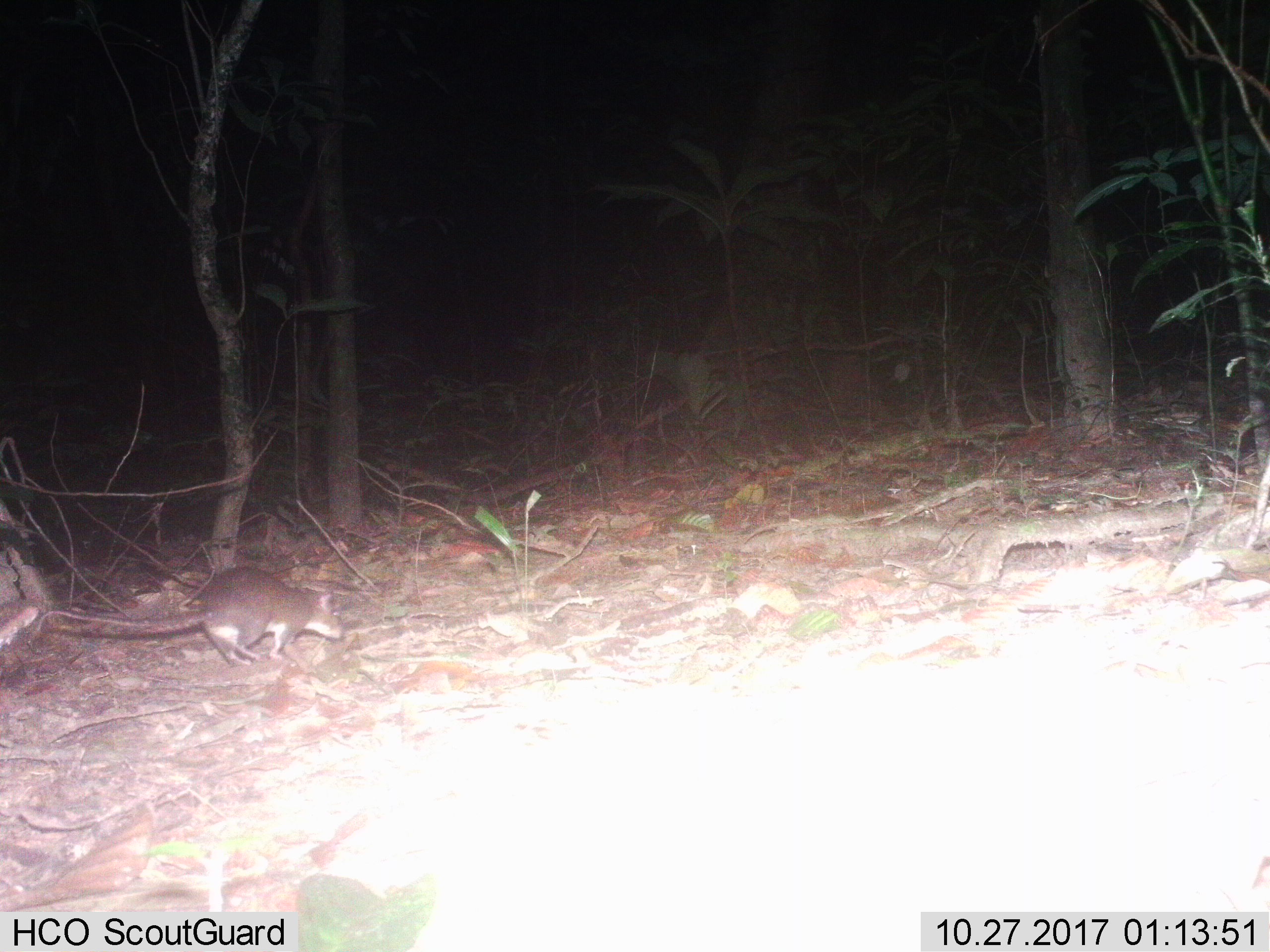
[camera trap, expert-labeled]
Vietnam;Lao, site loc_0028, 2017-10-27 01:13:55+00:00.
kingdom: Animalia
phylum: Chordata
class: Mammalia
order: Rodentia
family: Muridae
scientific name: Muridae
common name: old-world mice and rats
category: unidentified murid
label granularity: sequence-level